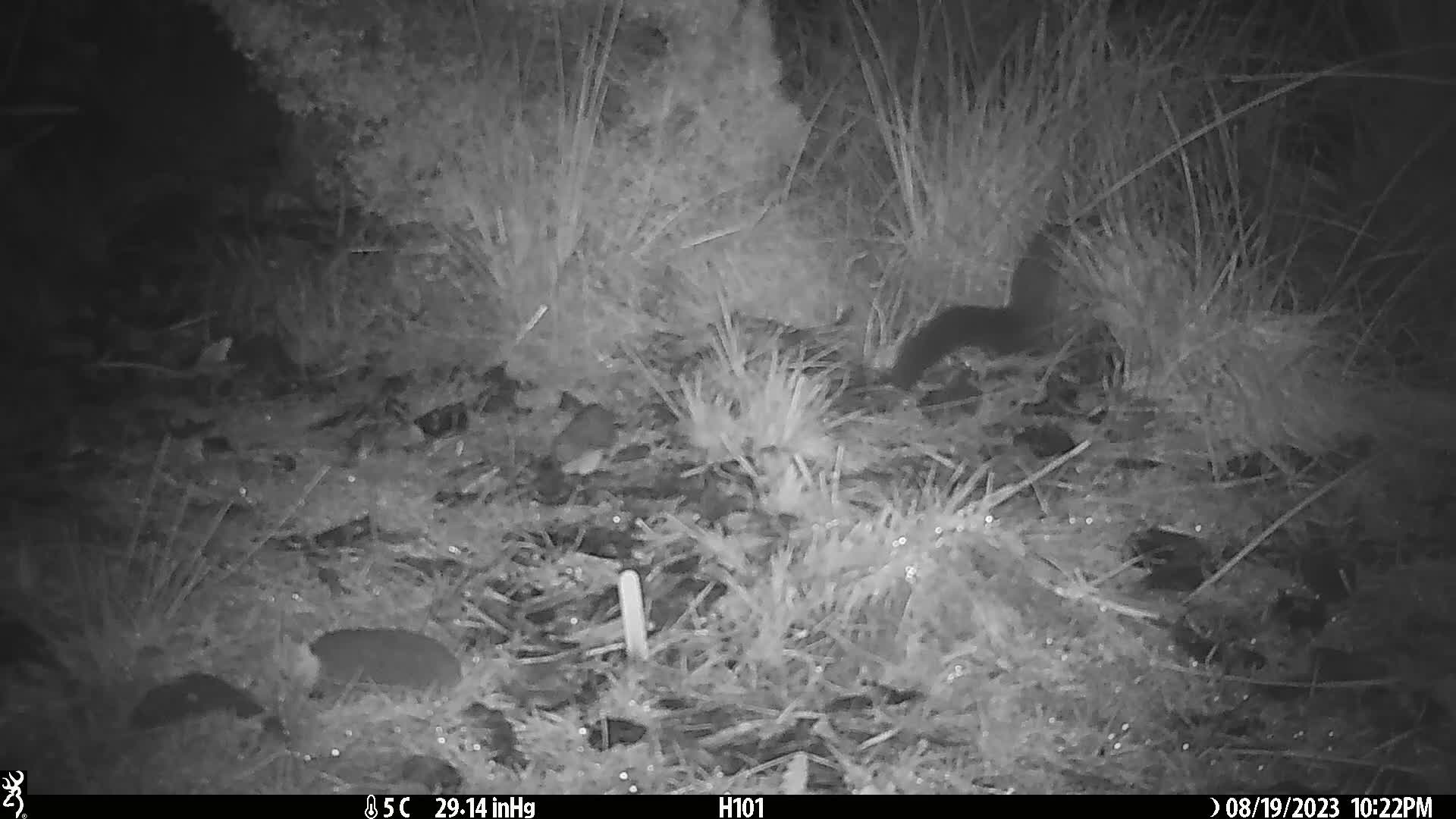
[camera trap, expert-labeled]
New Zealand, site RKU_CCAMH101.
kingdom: Animalia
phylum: Chordata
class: Mammalia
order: Diprotodontia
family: Phalangeridae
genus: Trichosurus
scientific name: Trichosurus vulpecula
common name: common brushtail possum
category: possum